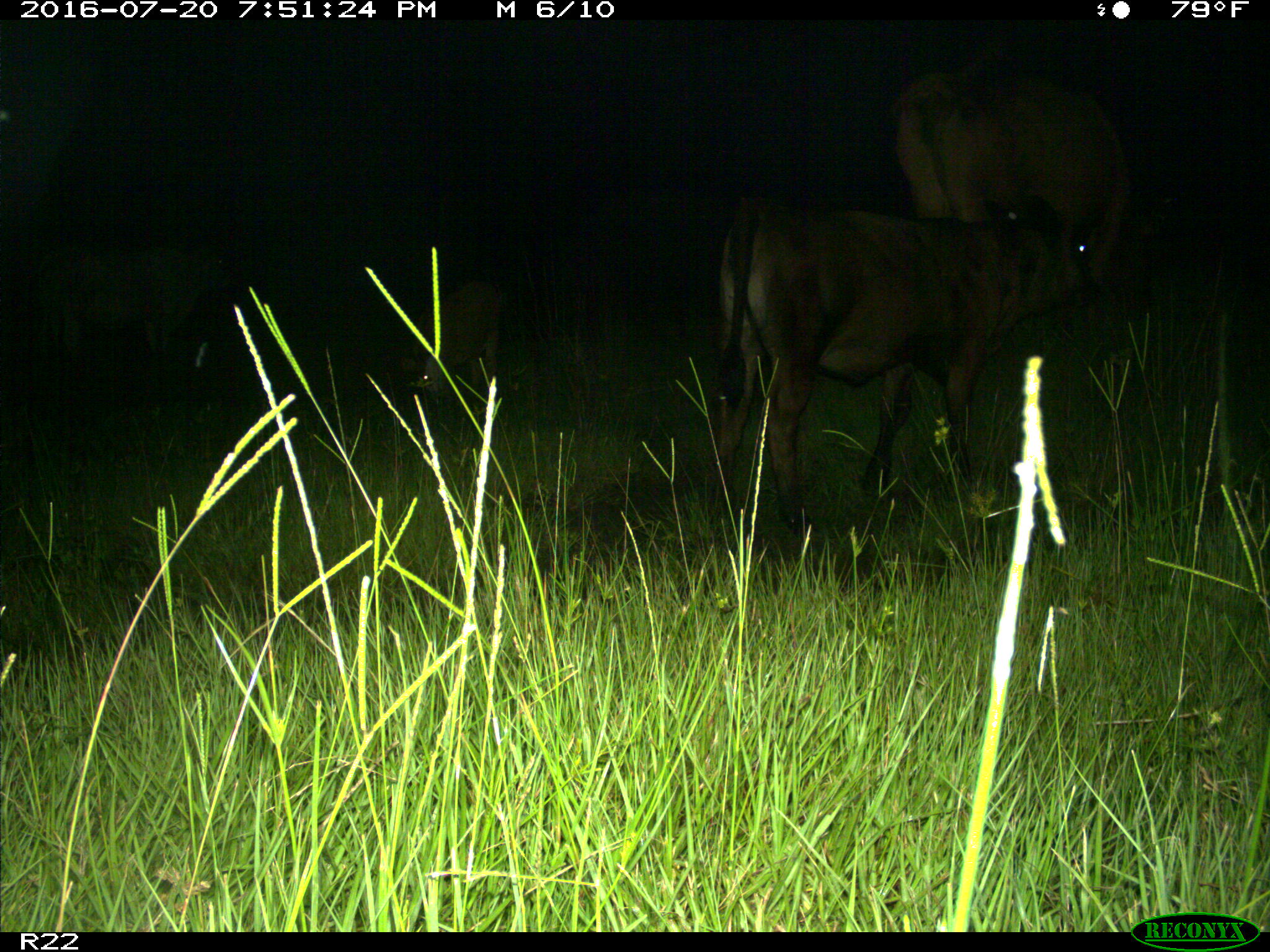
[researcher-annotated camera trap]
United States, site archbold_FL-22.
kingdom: Animalia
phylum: Chordata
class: Mammalia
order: Artiodactyla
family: Bovidae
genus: Bos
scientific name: Bos taurus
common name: domestic cow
Bos taurus (domestic cow).